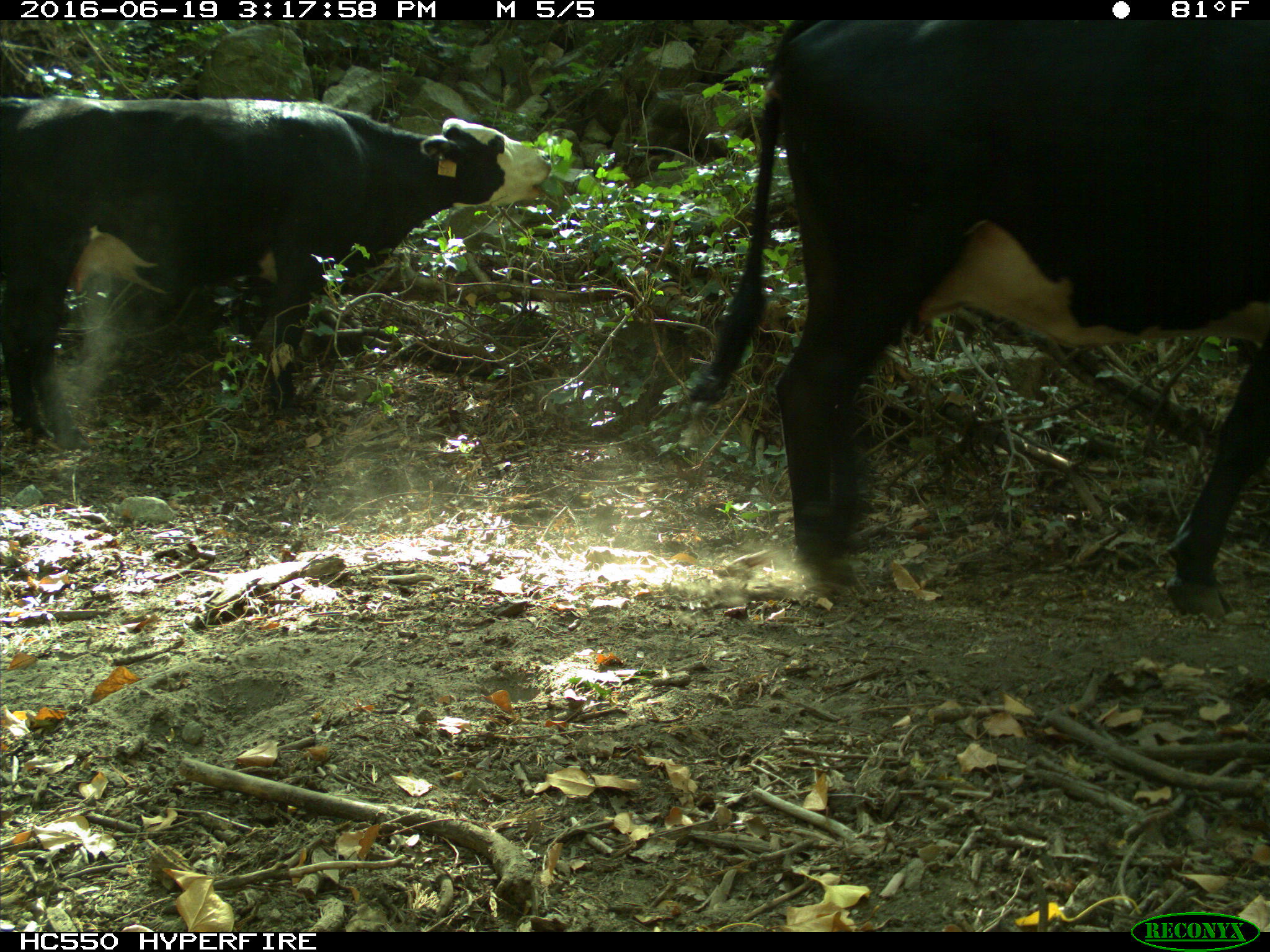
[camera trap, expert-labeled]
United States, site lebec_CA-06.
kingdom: Animalia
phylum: Chordata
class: Mammalia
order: Artiodactyla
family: Bovidae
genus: Bos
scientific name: Bos taurus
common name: domestic cow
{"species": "Bos taurus (domestic cow)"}